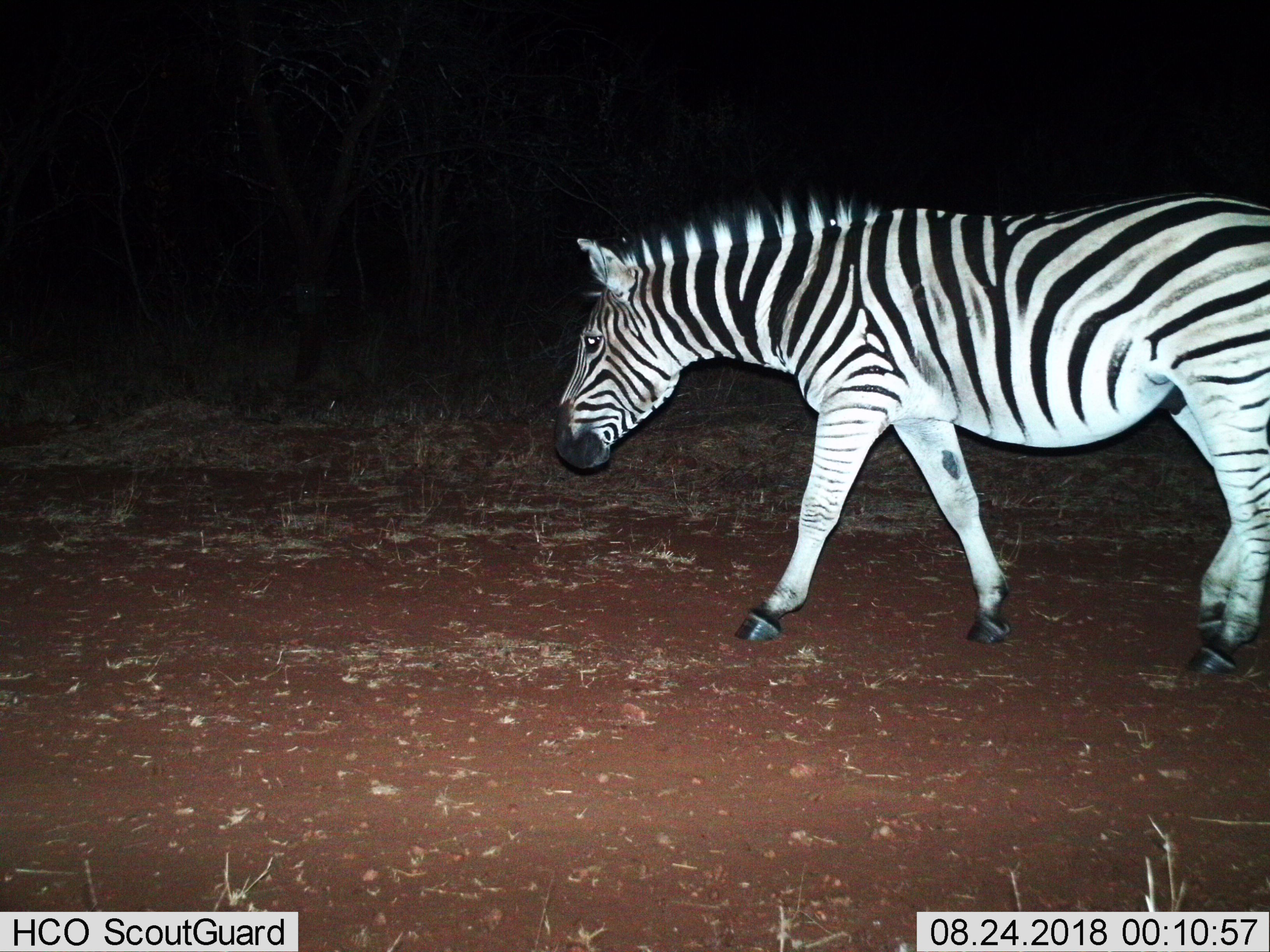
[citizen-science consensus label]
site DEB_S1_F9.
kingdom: Animalia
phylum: Chordata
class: Mammalia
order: Perissodactyla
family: Equidae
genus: Equus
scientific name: Equus quagga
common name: plains zebra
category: zebraplains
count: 1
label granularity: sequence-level